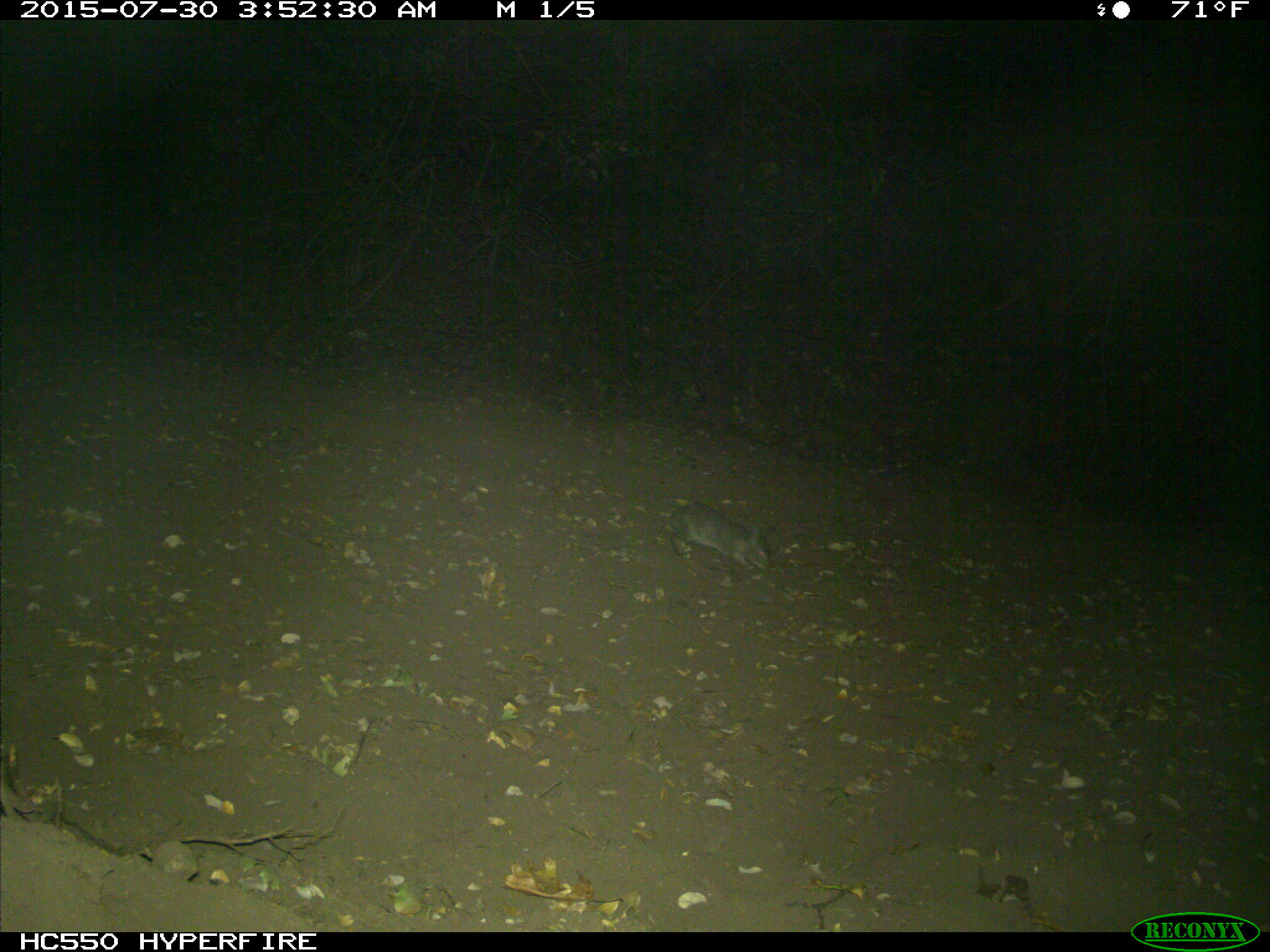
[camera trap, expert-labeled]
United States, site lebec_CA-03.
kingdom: Animalia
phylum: Chordata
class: Mammalia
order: Lagomorpha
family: Leporidae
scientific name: Leporidae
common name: rabbits and hares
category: unidentified rabbit